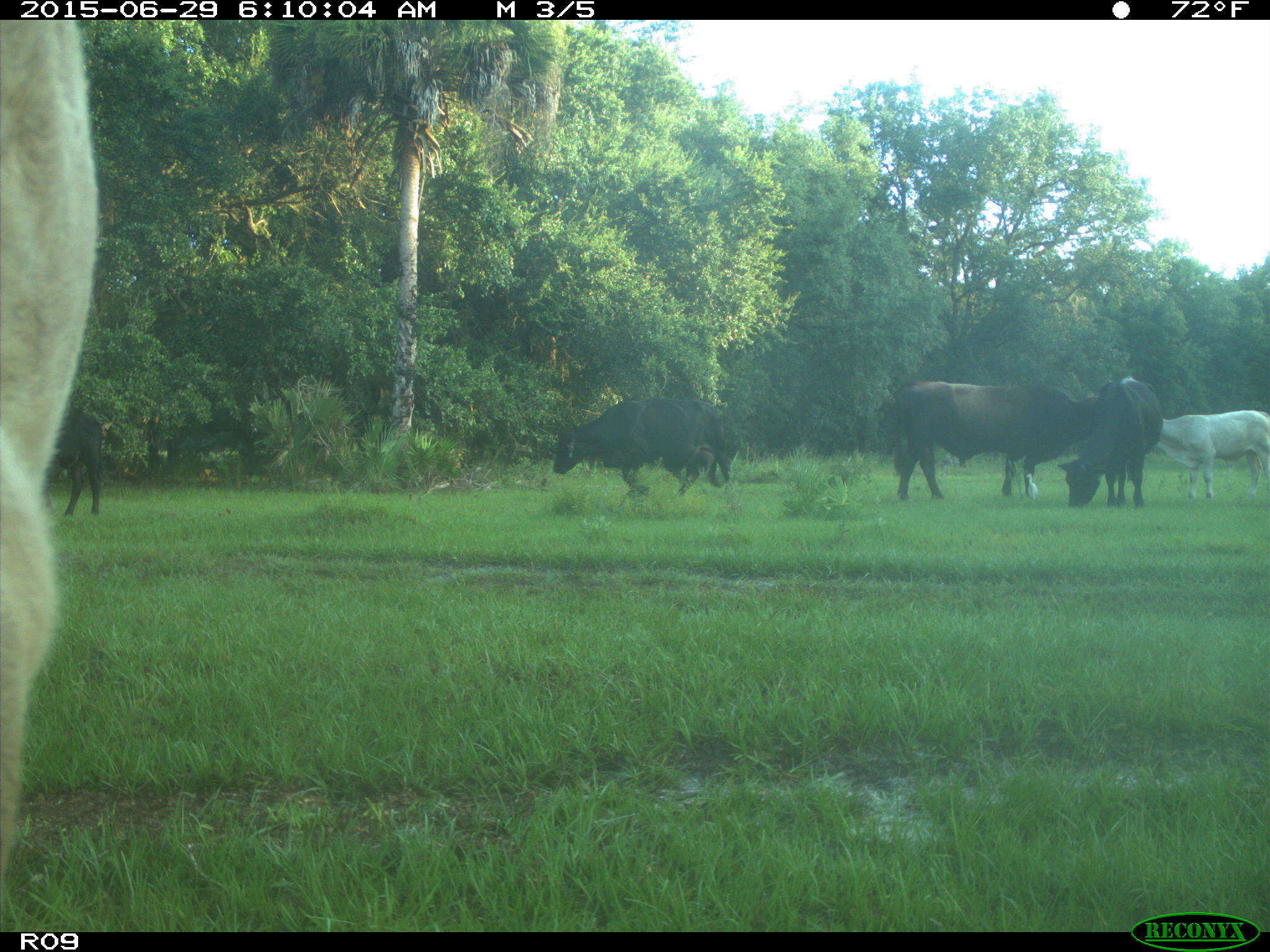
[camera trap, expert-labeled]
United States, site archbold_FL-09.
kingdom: Animalia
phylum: Chordata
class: Mammalia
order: Artiodactyla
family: Bovidae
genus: Bos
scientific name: Bos taurus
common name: domestic cow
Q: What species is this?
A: Bos taurus (domestic cow).